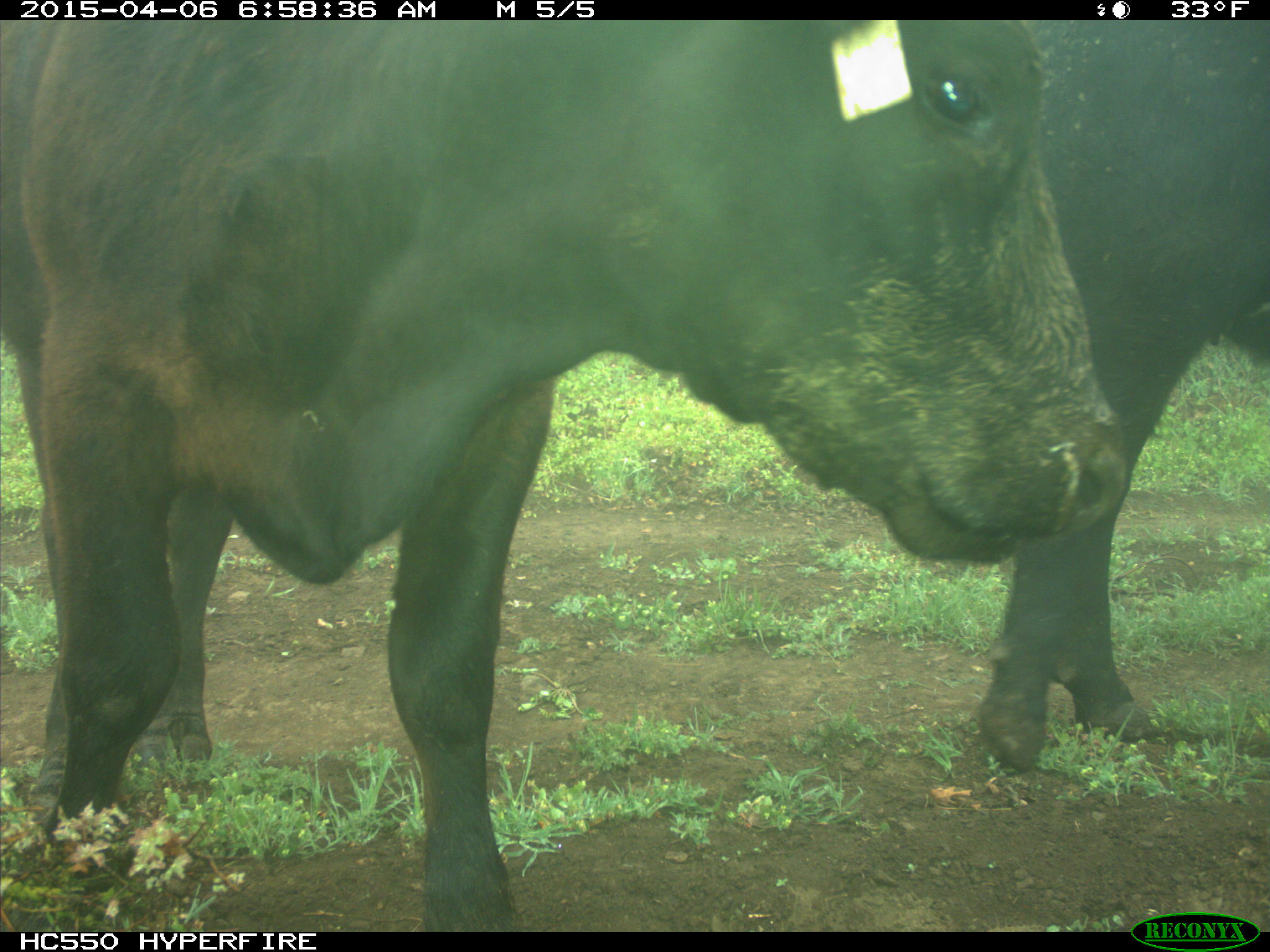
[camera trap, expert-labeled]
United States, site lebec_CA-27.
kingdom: Animalia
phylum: Chordata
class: Mammalia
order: Artiodactyla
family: Bovidae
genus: Bos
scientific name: Bos taurus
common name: domestic cow